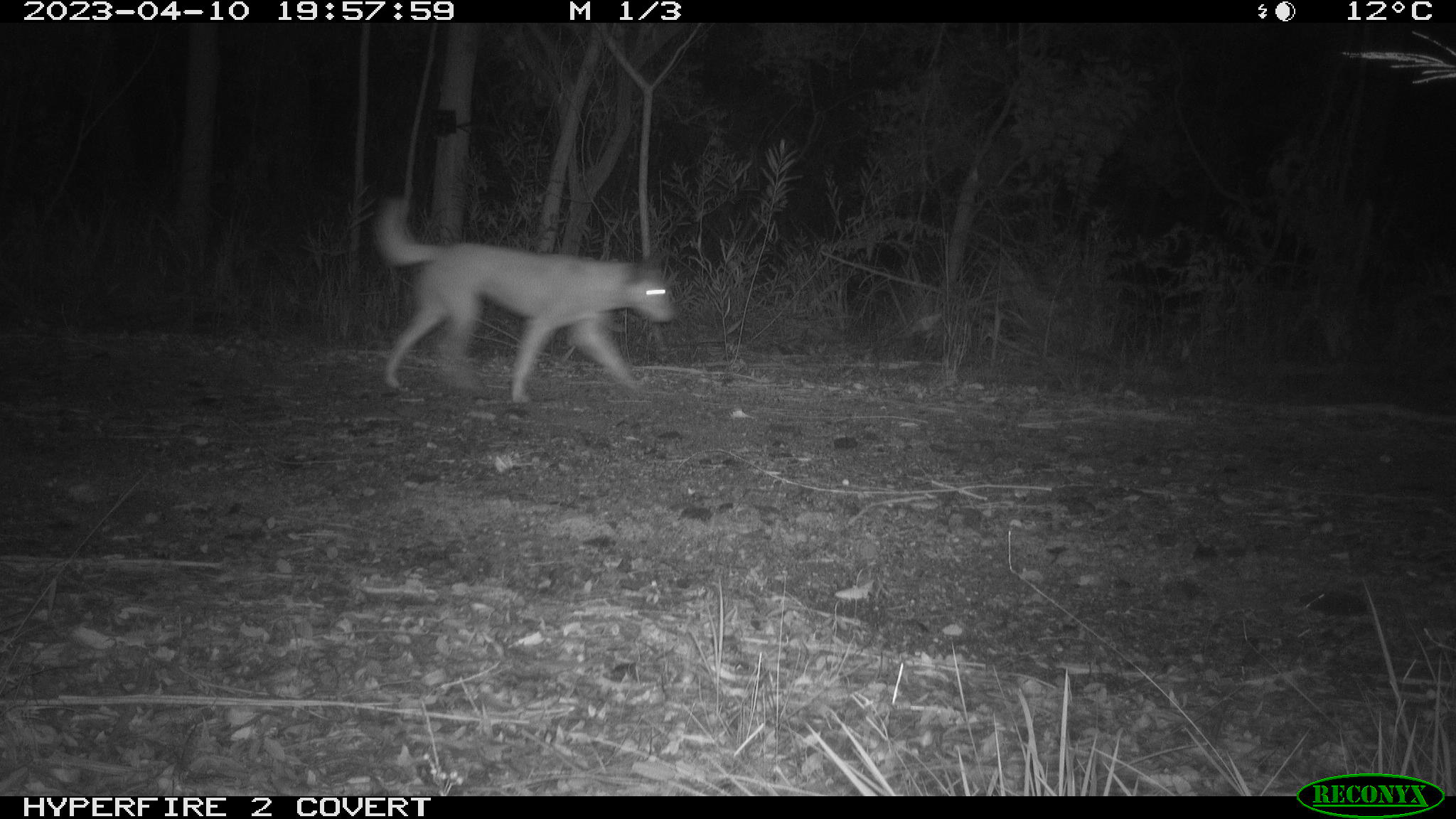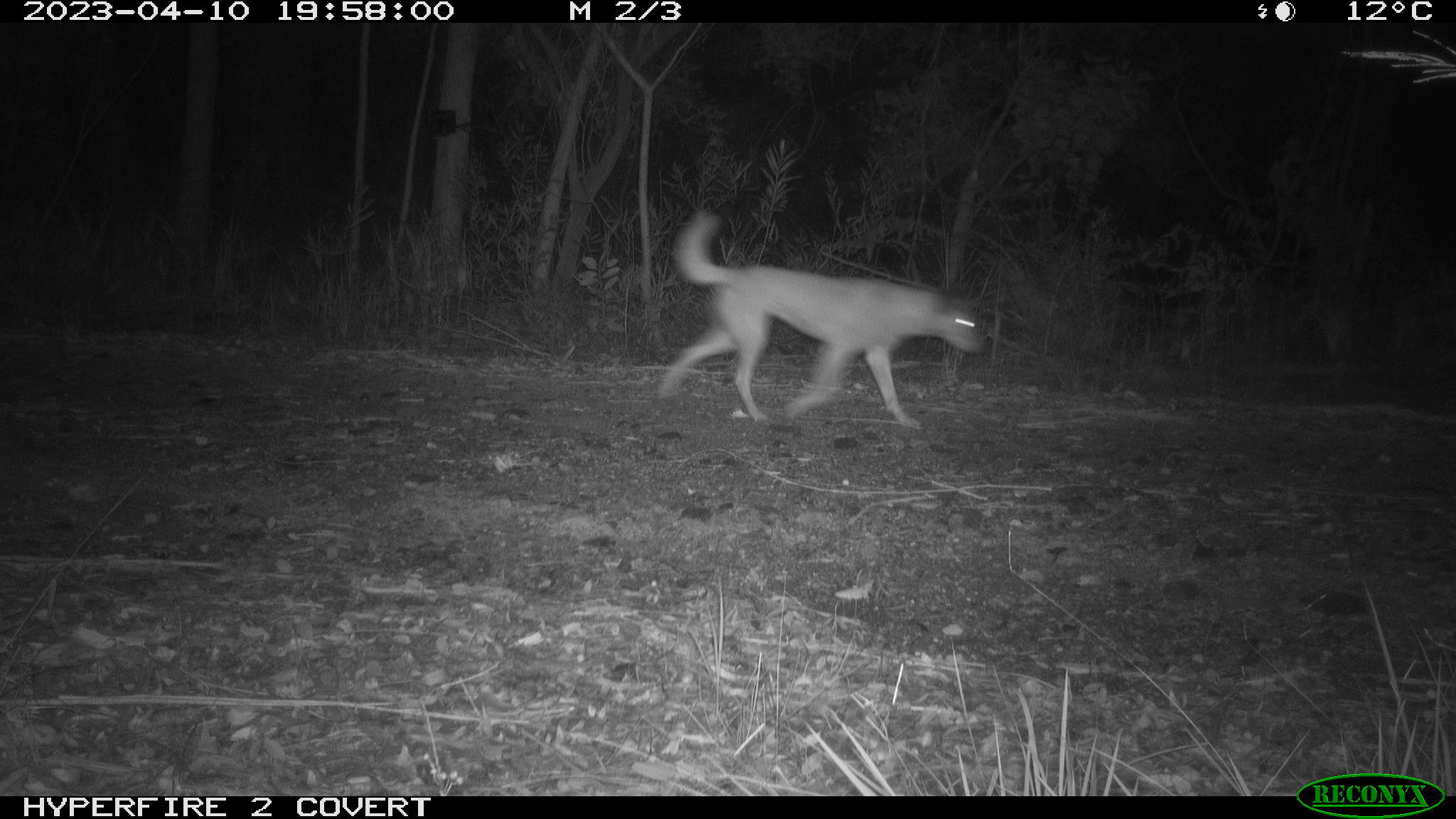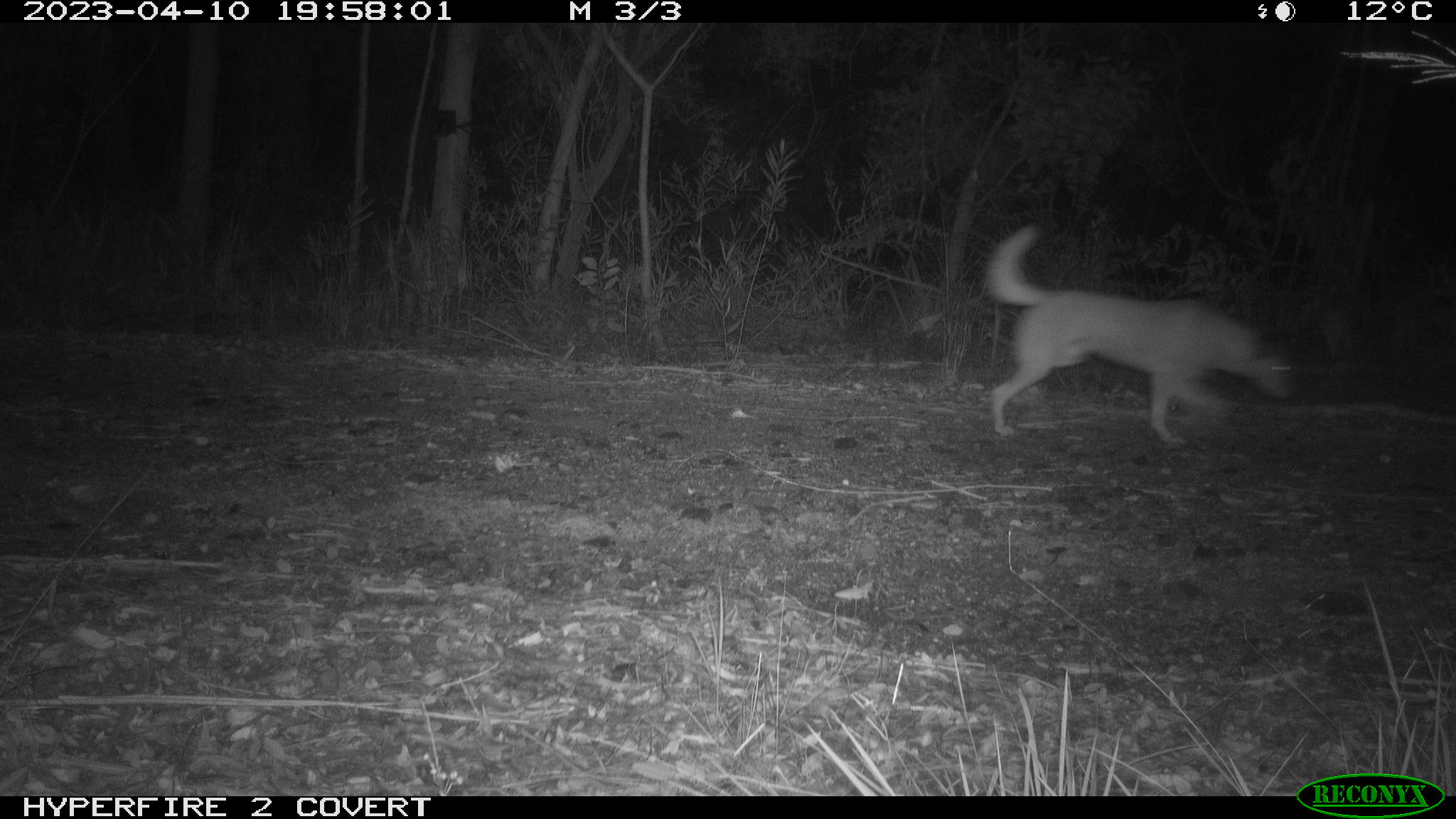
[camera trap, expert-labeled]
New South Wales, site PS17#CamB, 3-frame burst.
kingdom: Animalia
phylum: Chordata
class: Mammalia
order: Carnivora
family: Canidae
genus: Canis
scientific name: Canis familiaris dingo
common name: dingo